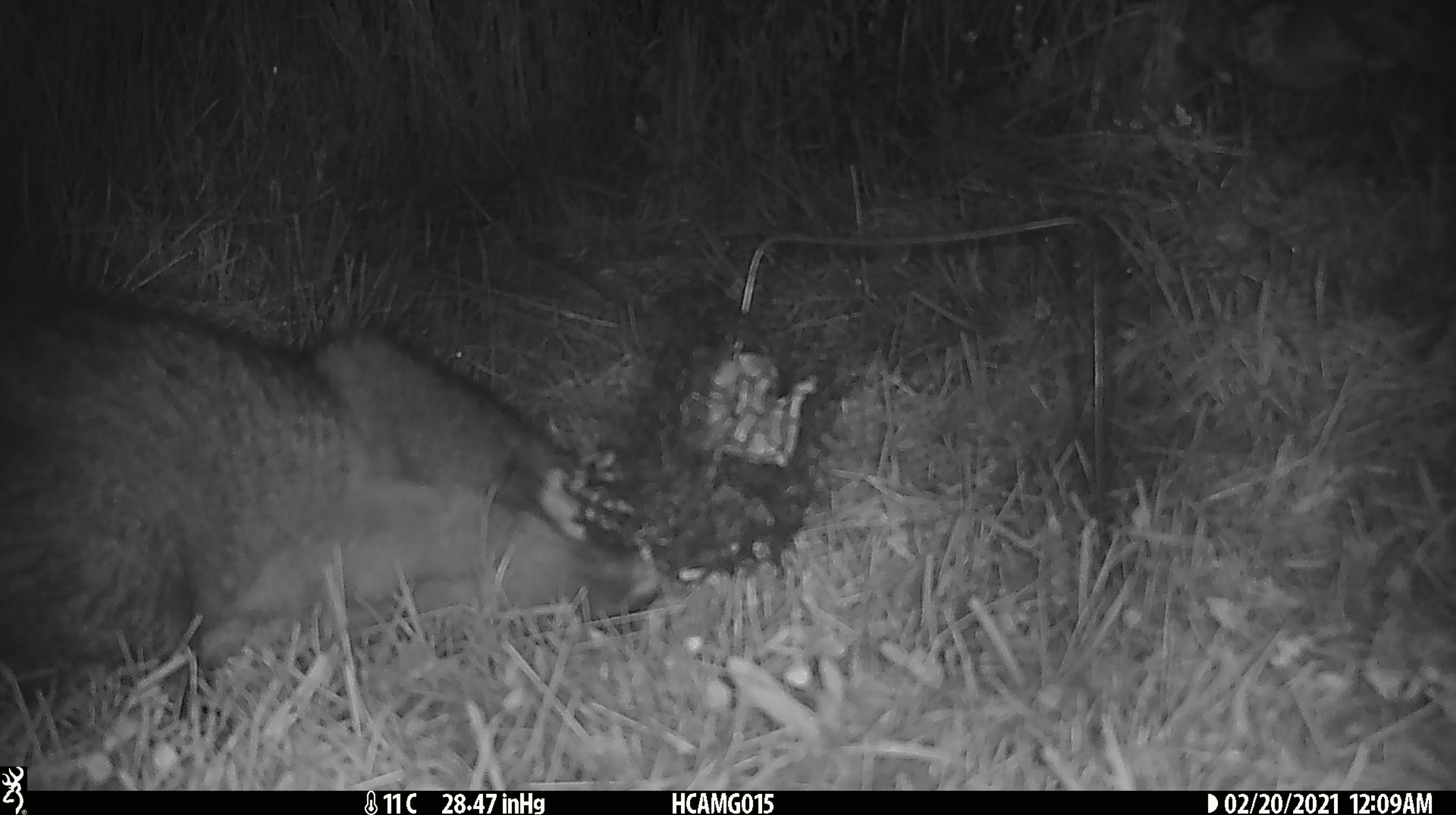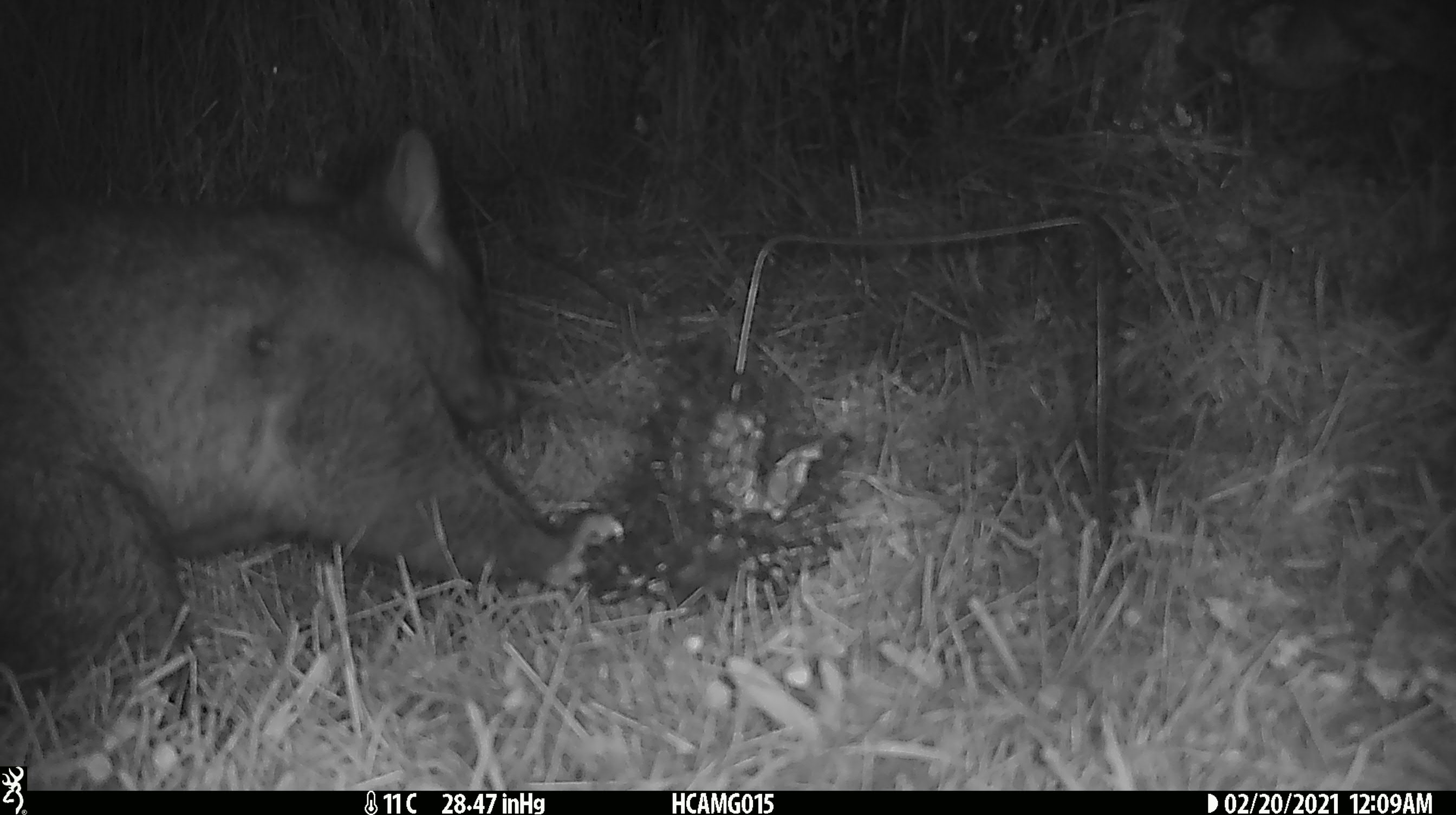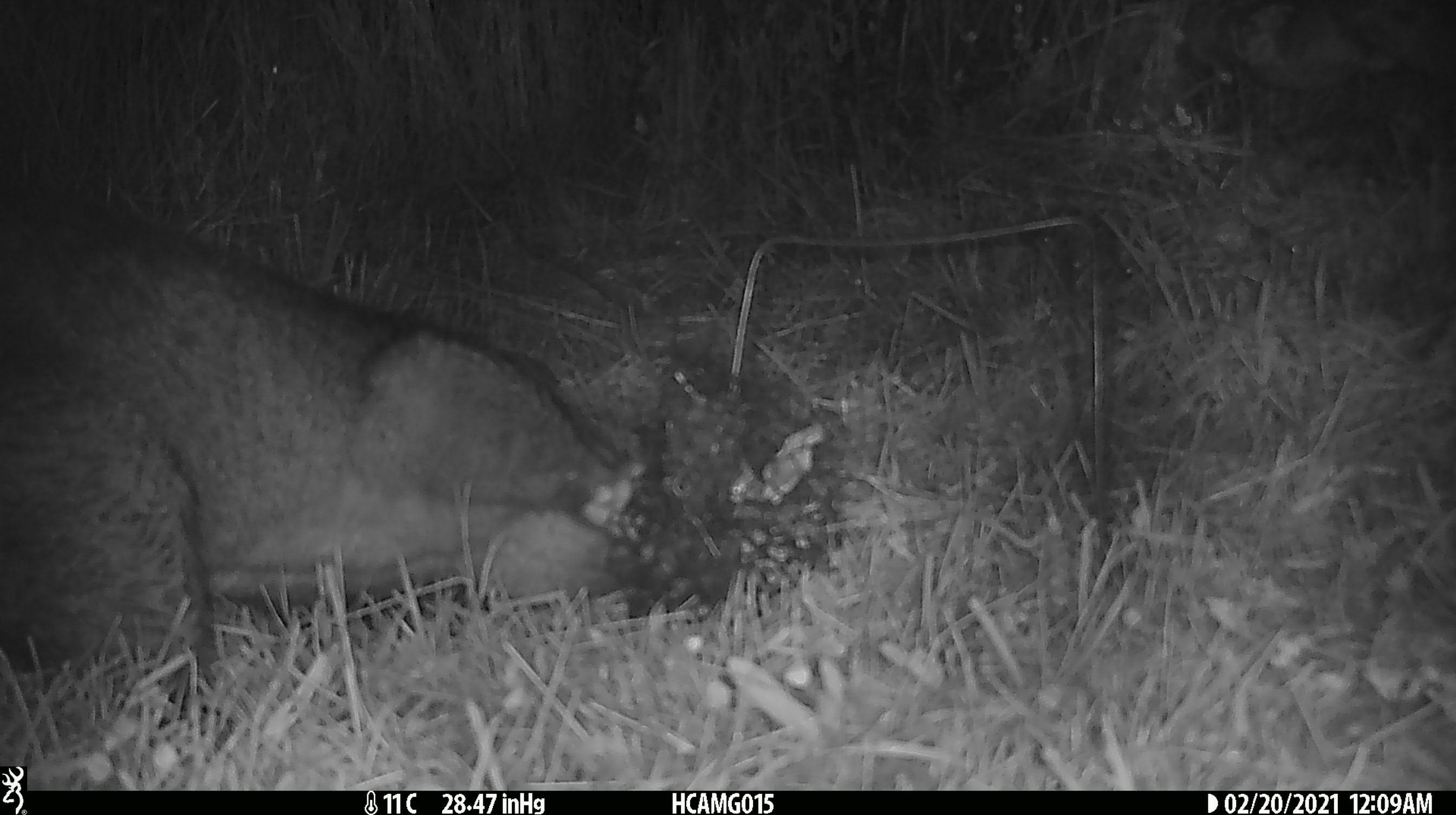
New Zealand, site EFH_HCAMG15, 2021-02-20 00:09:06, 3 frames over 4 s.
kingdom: Animalia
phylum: Chordata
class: Mammalia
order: Diprotodontia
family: Phalangeridae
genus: Trichosurus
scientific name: Trichosurus vulpecula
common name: common brushtail possum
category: possum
Possum (common brushtail possum) (Trichosurus vulpecula).